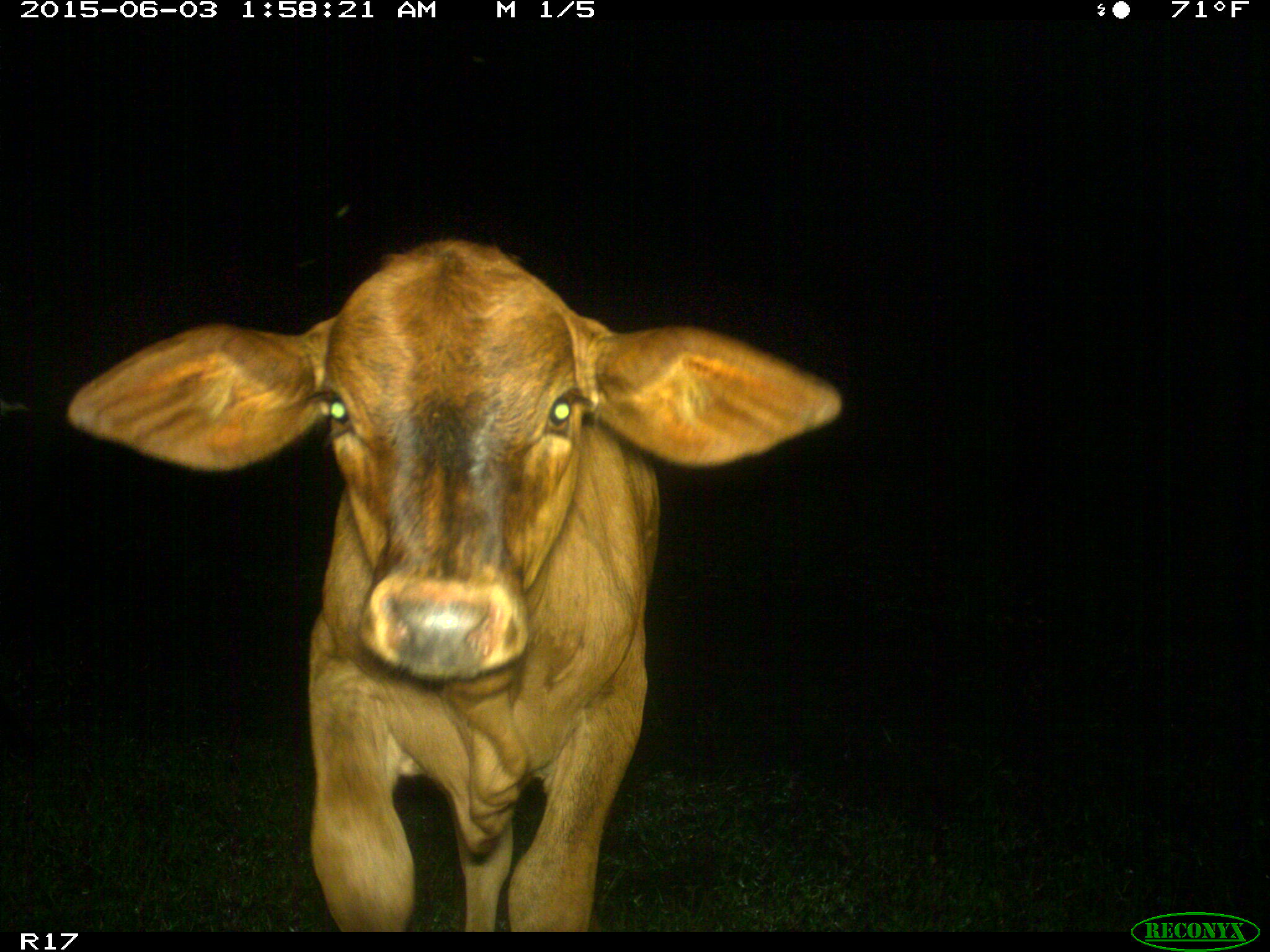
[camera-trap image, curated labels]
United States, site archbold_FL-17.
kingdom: Animalia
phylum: Chordata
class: Mammalia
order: Artiodactyla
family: Bovidae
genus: Bos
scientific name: Bos taurus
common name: domestic cow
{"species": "Bos taurus (domestic cow)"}